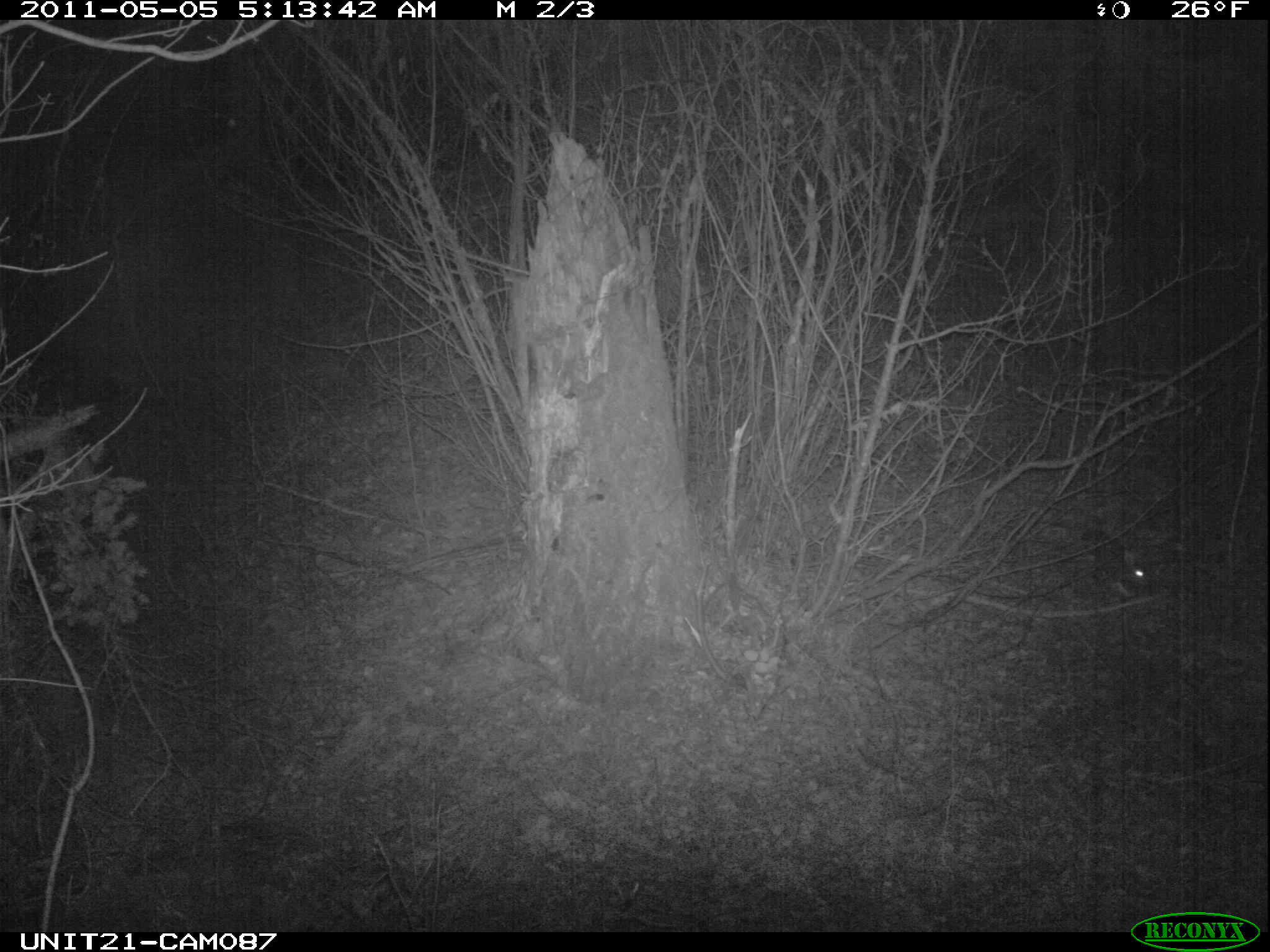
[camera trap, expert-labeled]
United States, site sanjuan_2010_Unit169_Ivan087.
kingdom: Animalia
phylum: Chordata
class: Mammalia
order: Lagomorpha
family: Leporidae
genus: Lepus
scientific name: Lepus americanus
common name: snowshoe hare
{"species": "Lepus americanus (snowshoe hare)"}